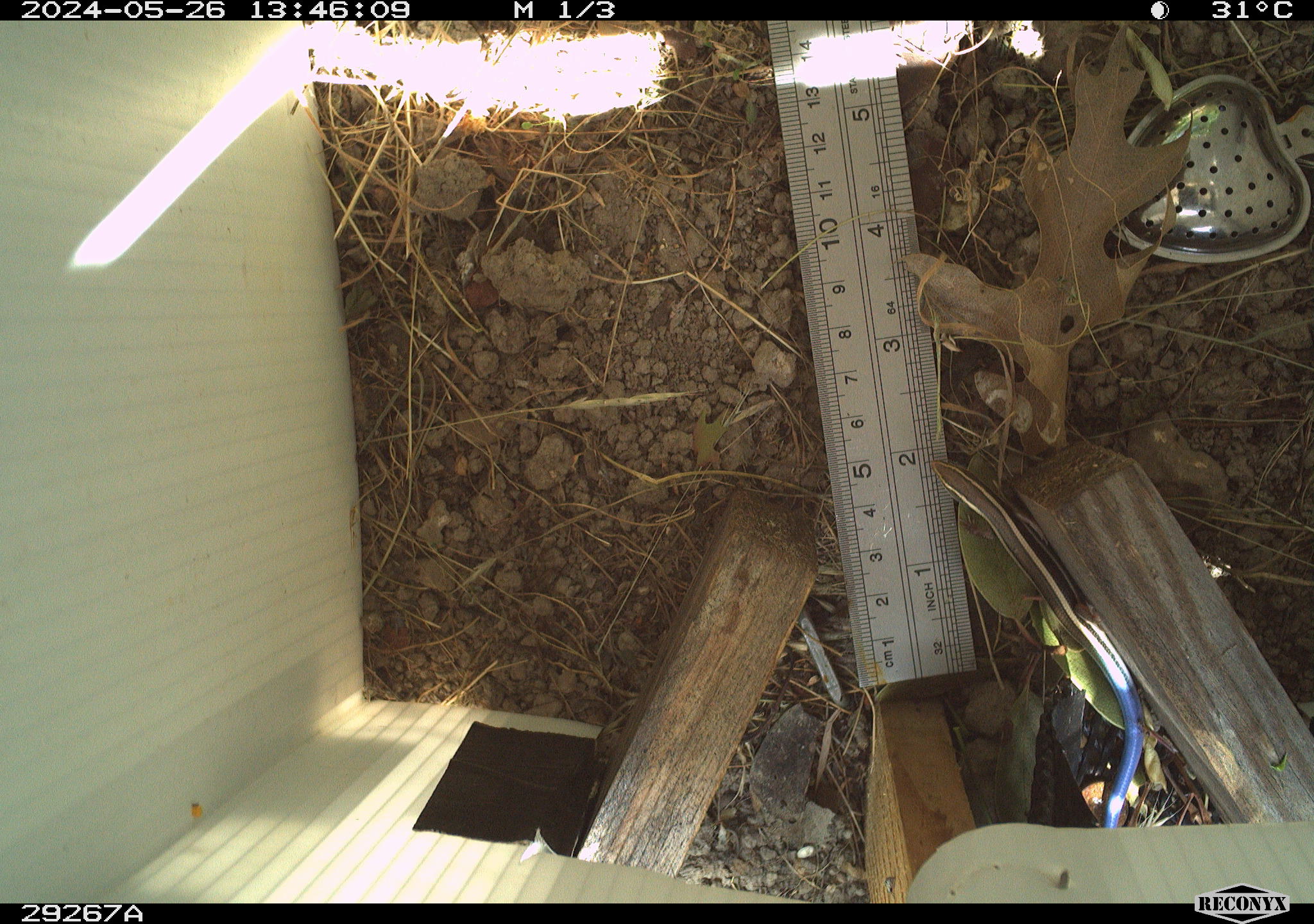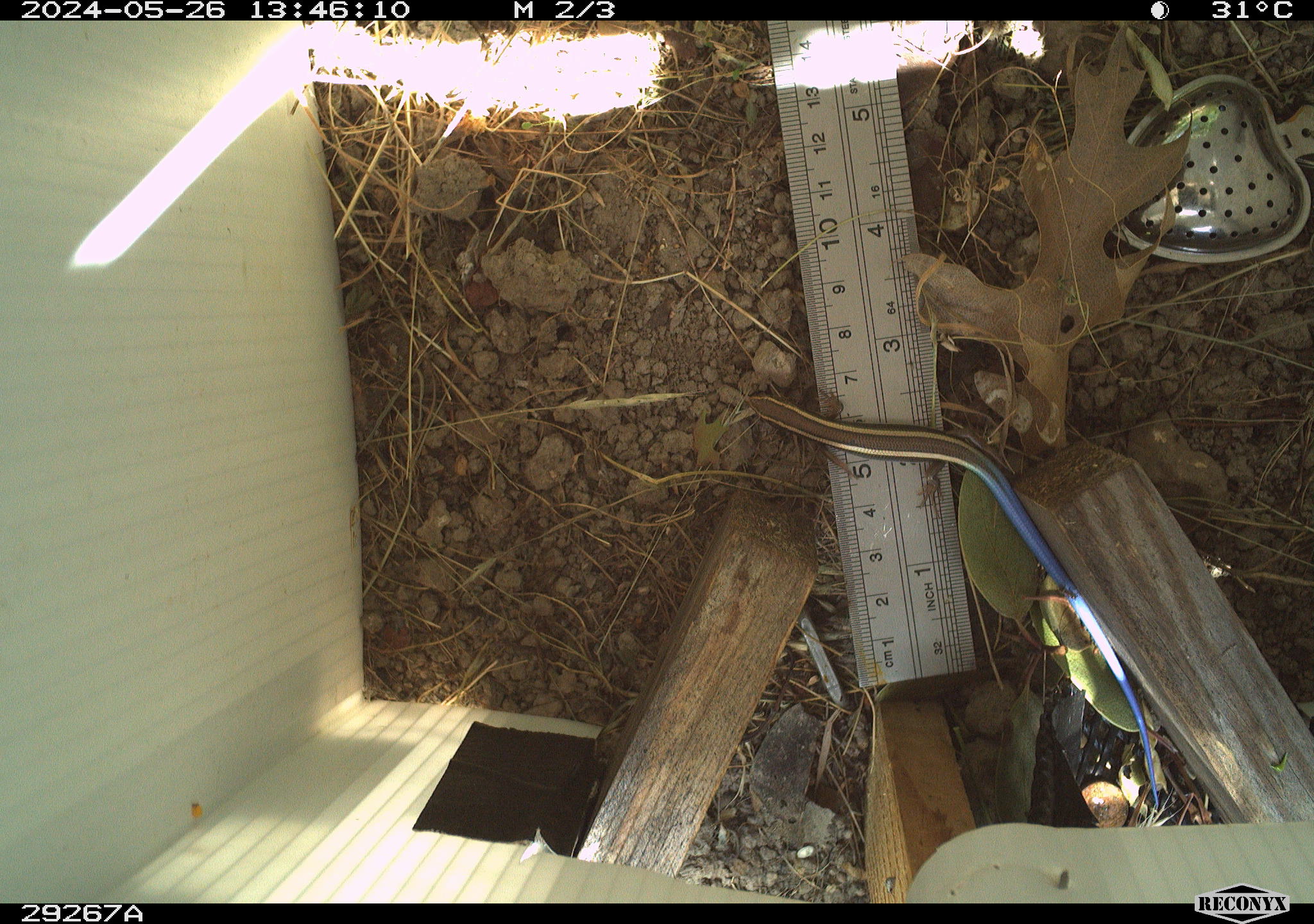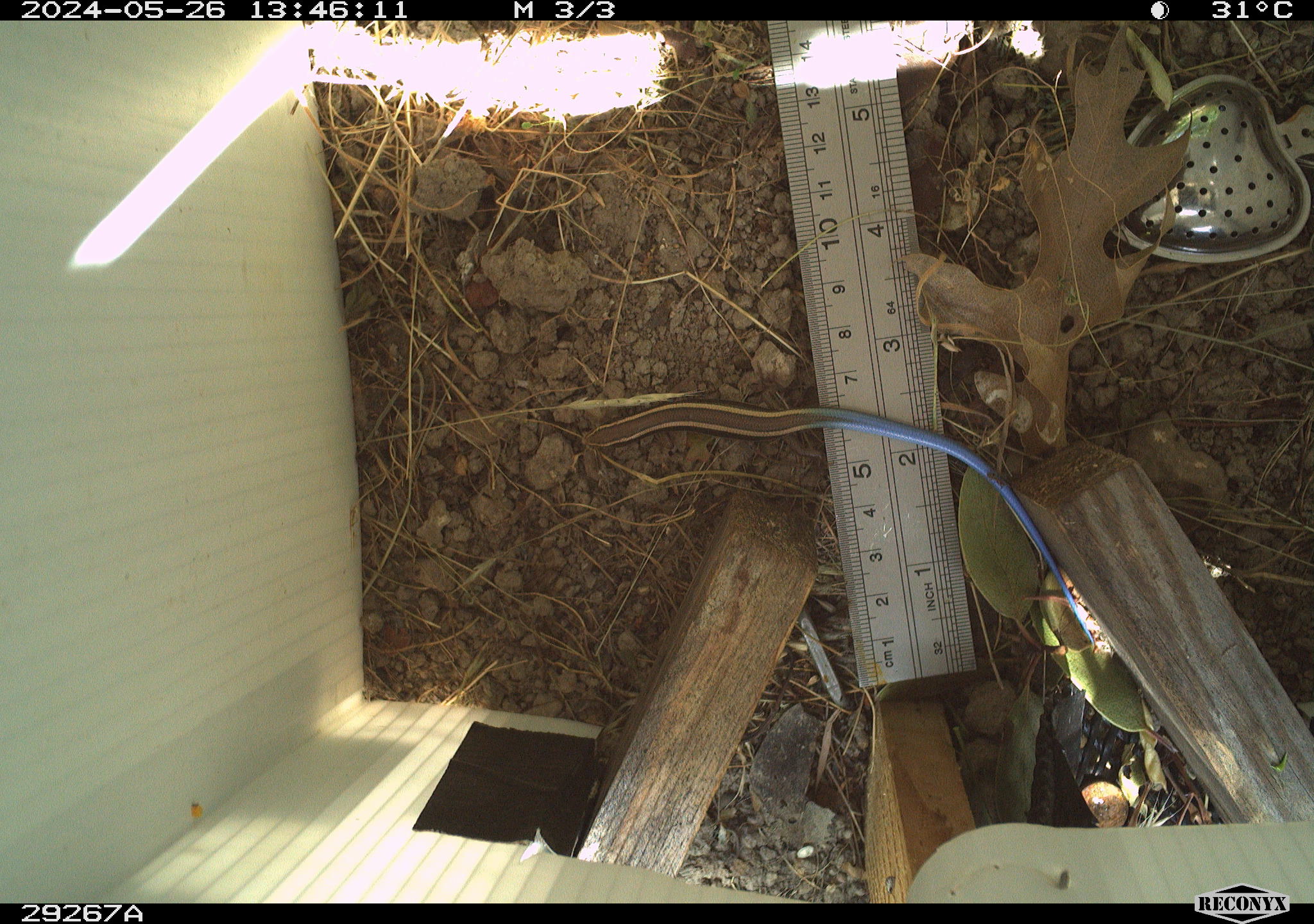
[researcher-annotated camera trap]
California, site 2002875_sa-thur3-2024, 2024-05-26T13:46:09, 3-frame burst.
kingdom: Animalia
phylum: Chordata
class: Reptilia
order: Squamata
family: Scincidae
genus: Plestiodon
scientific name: Plestiodon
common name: blue-tailed skinks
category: plestiodon species